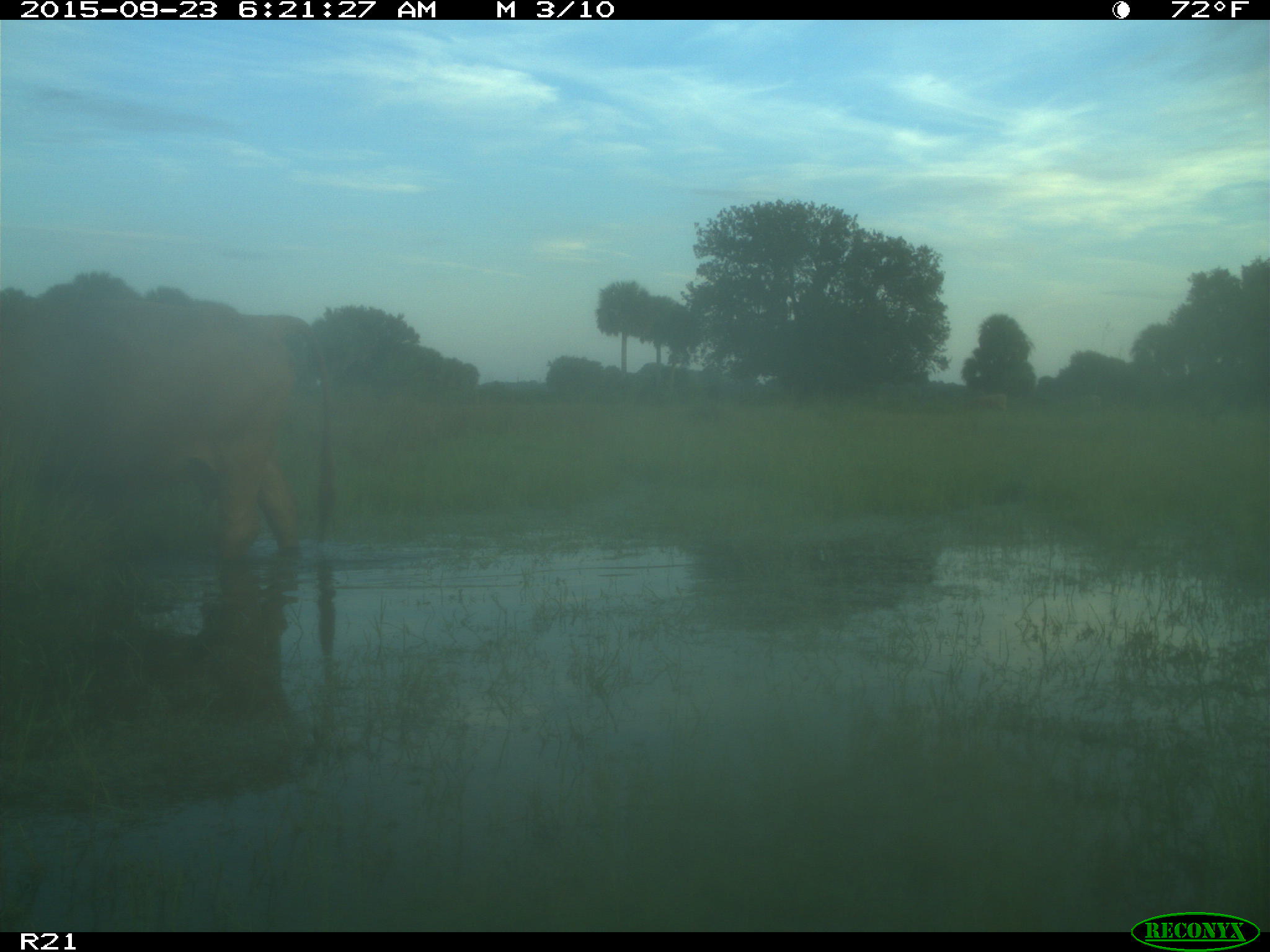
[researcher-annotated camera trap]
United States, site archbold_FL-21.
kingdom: Animalia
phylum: Chordata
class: Mammalia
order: Artiodactyla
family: Bovidae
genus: Bos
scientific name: Bos taurus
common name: domestic cow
Bos taurus (domestic cow).